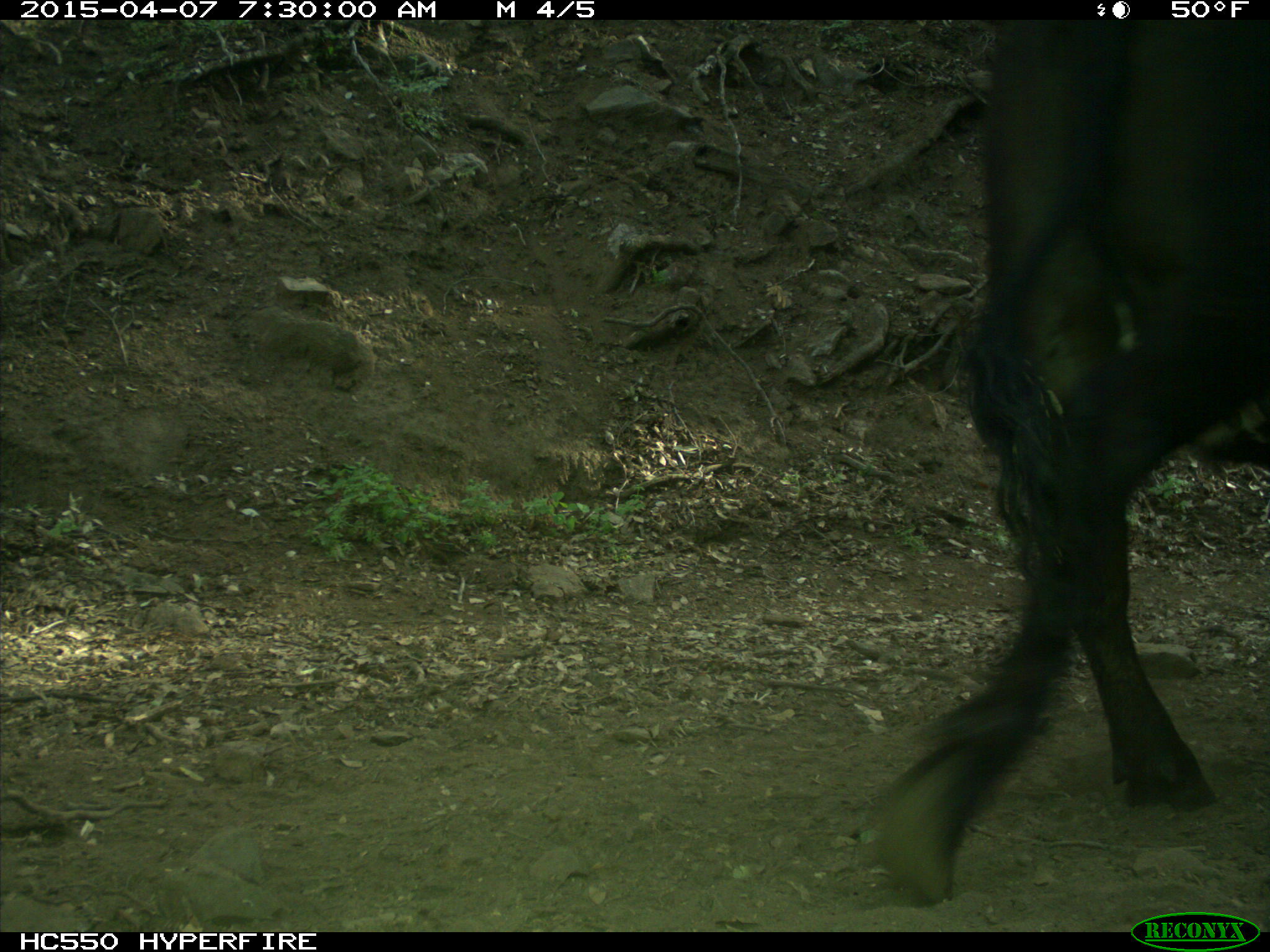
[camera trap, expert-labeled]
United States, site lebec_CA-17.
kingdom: Animalia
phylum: Chordata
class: Mammalia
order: Artiodactyla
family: Bovidae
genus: Bos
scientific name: Bos taurus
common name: domestic cow